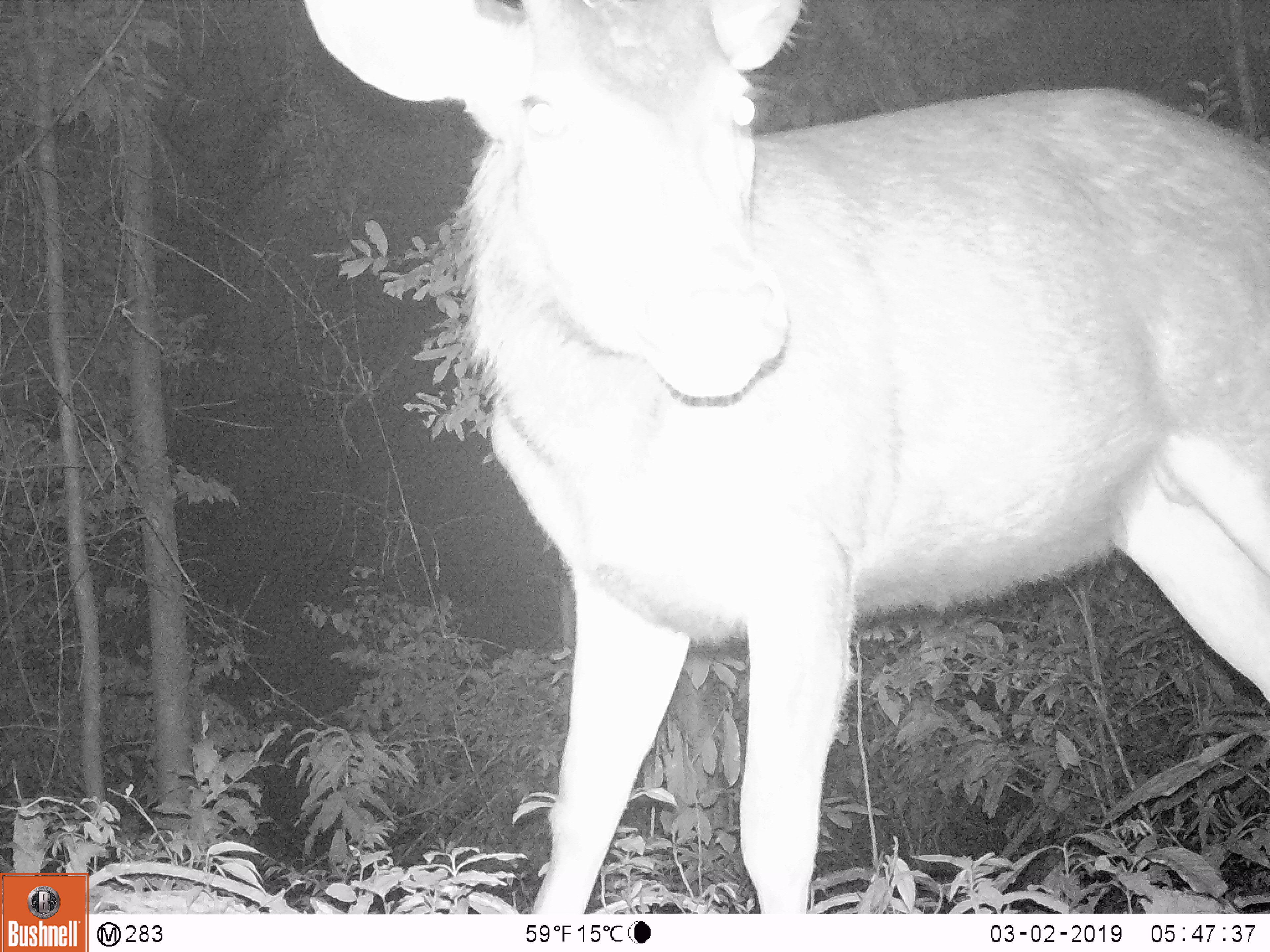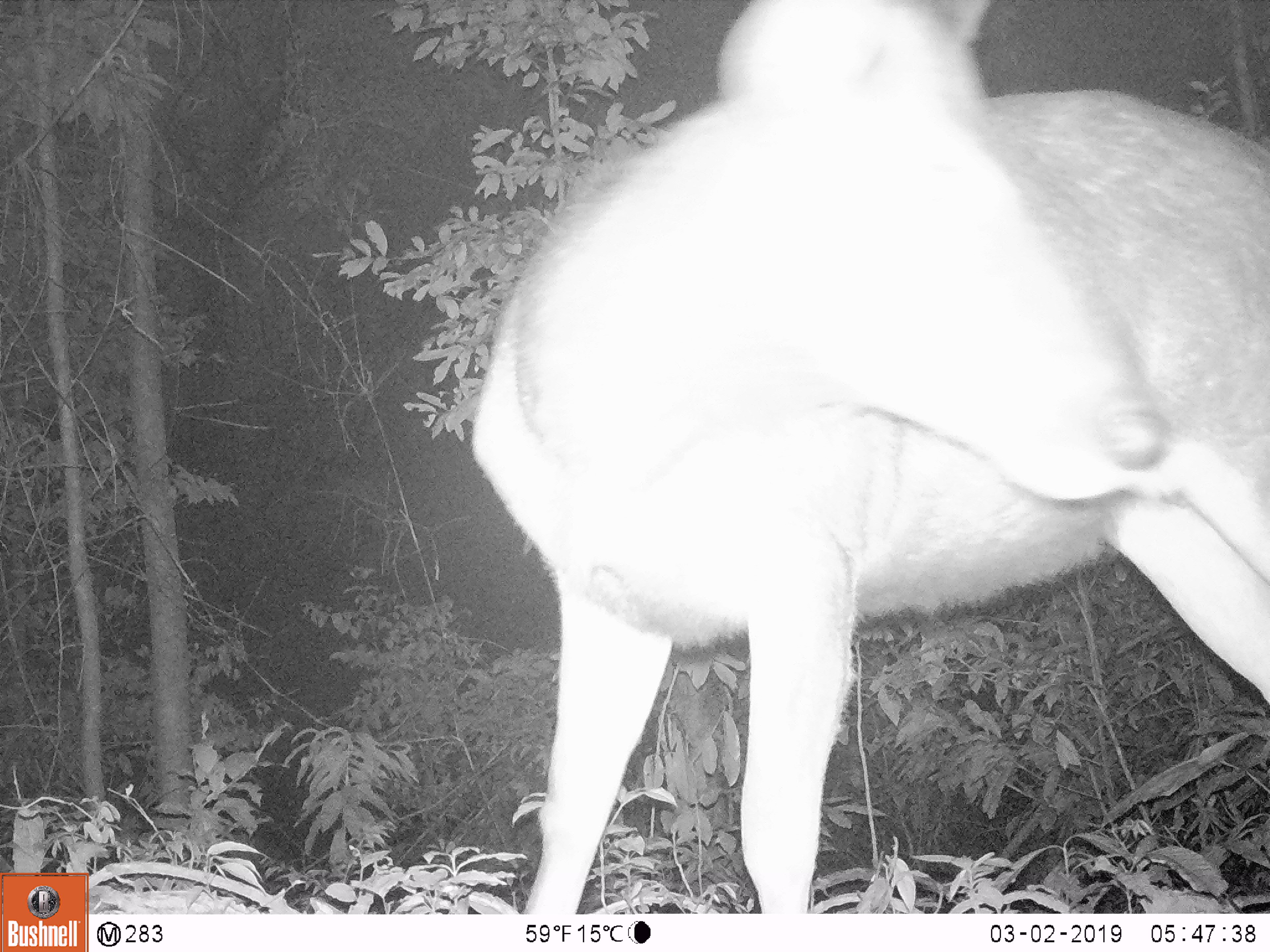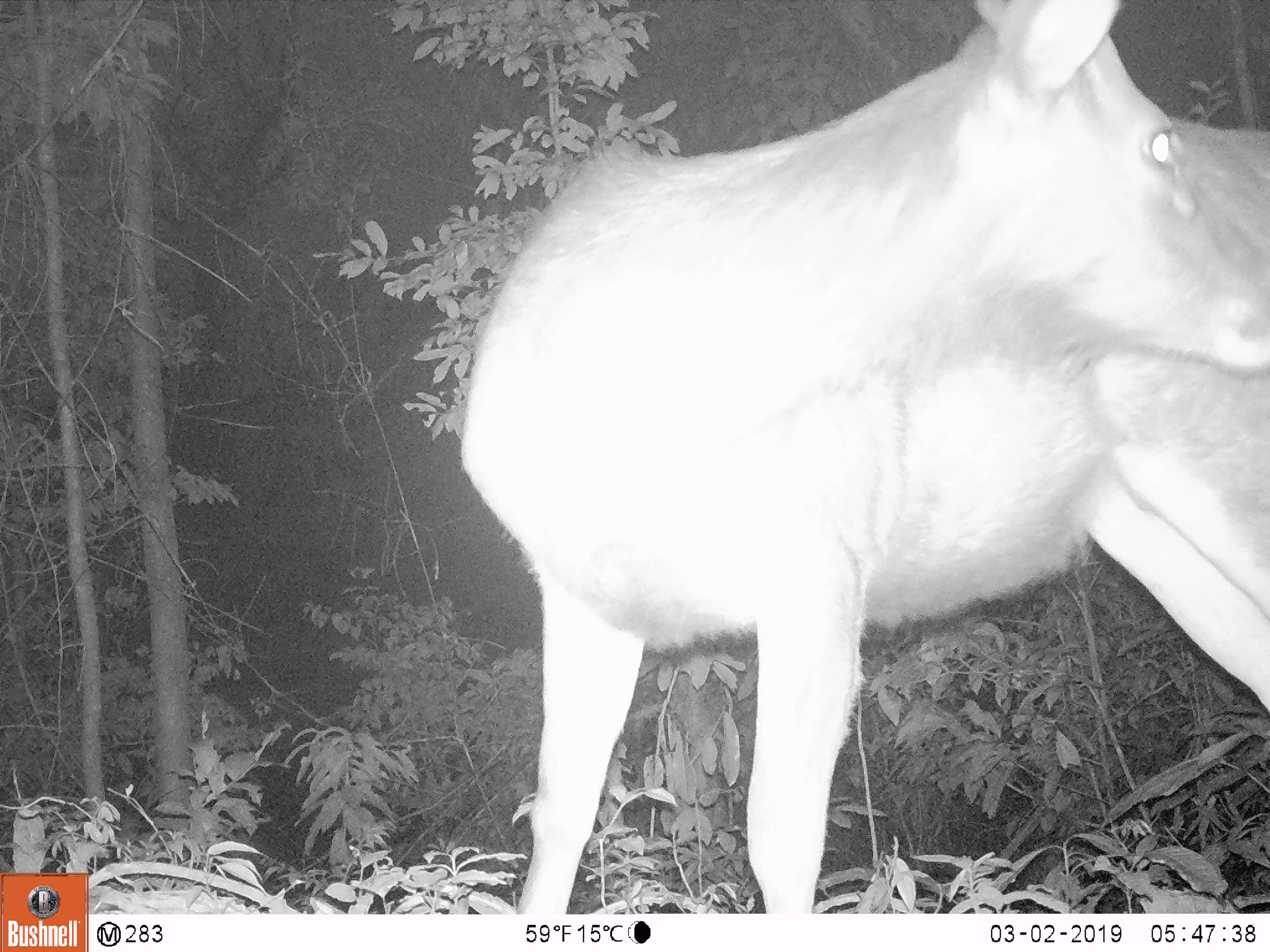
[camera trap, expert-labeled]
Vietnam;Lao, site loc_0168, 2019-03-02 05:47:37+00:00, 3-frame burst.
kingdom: Animalia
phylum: Chordata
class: Mammalia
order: Artiodactyla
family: Cervidae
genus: Rusa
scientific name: Rusa unicolor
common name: sambar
Sambar (Rusa unicolor). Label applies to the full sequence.